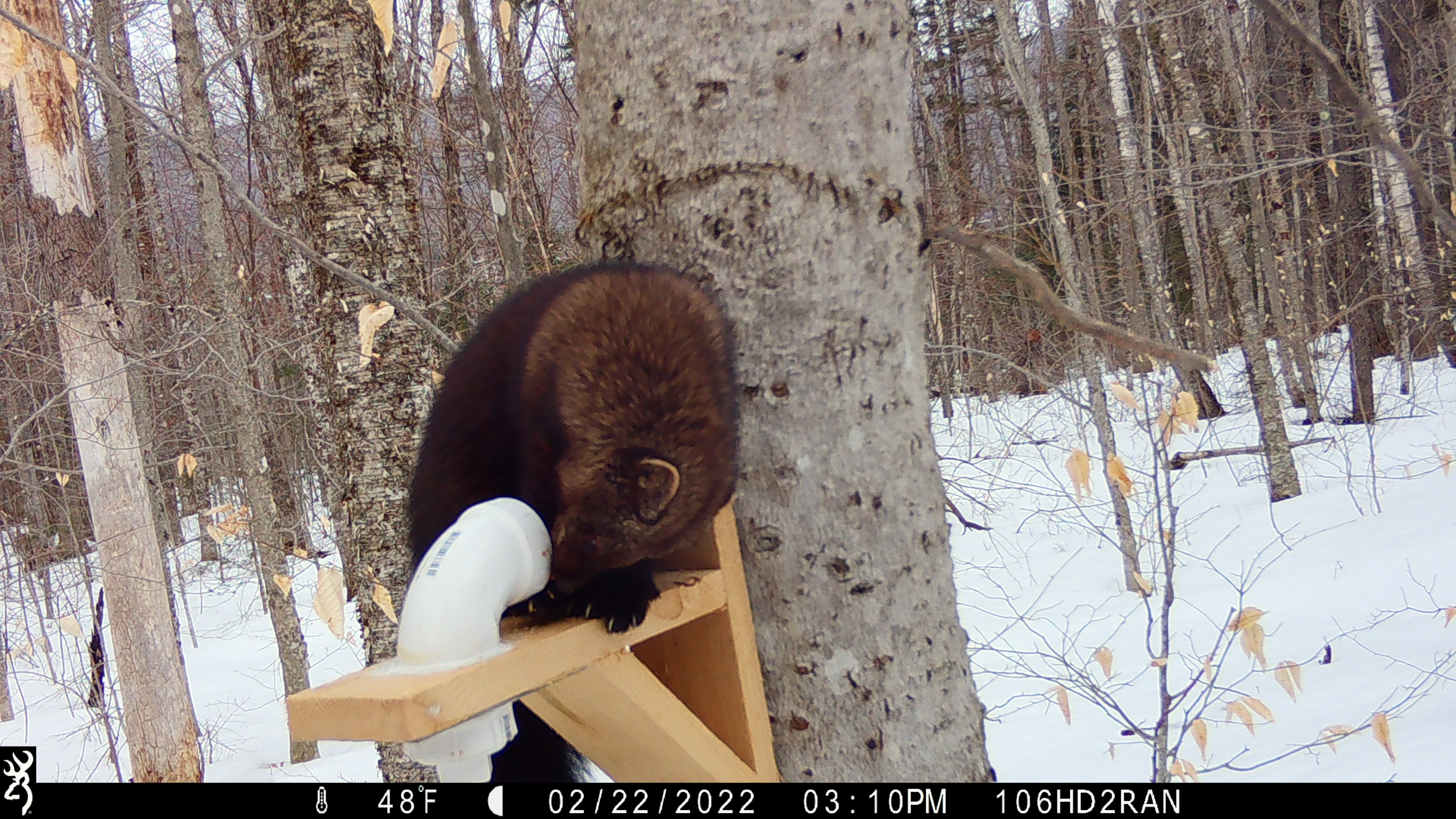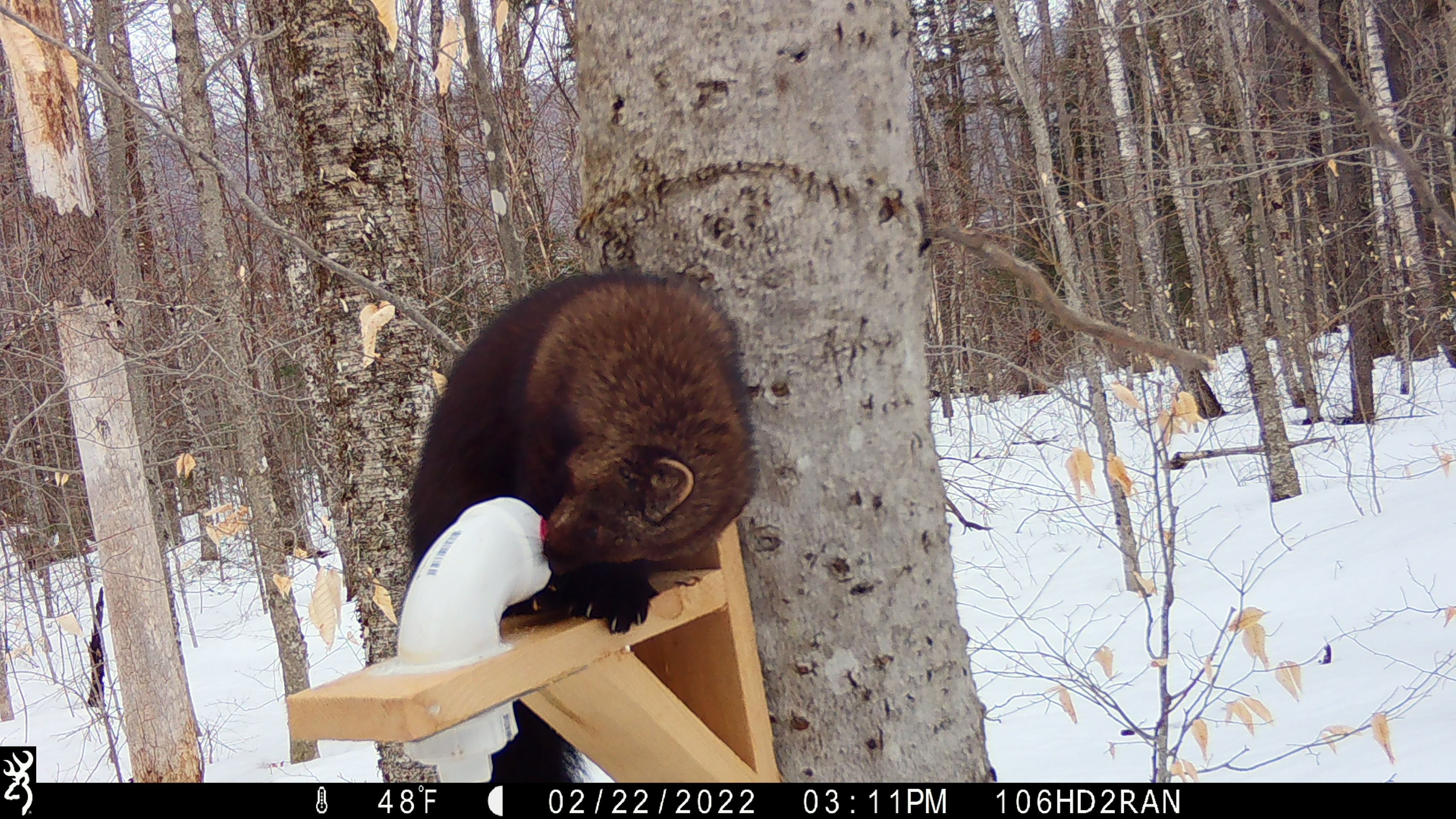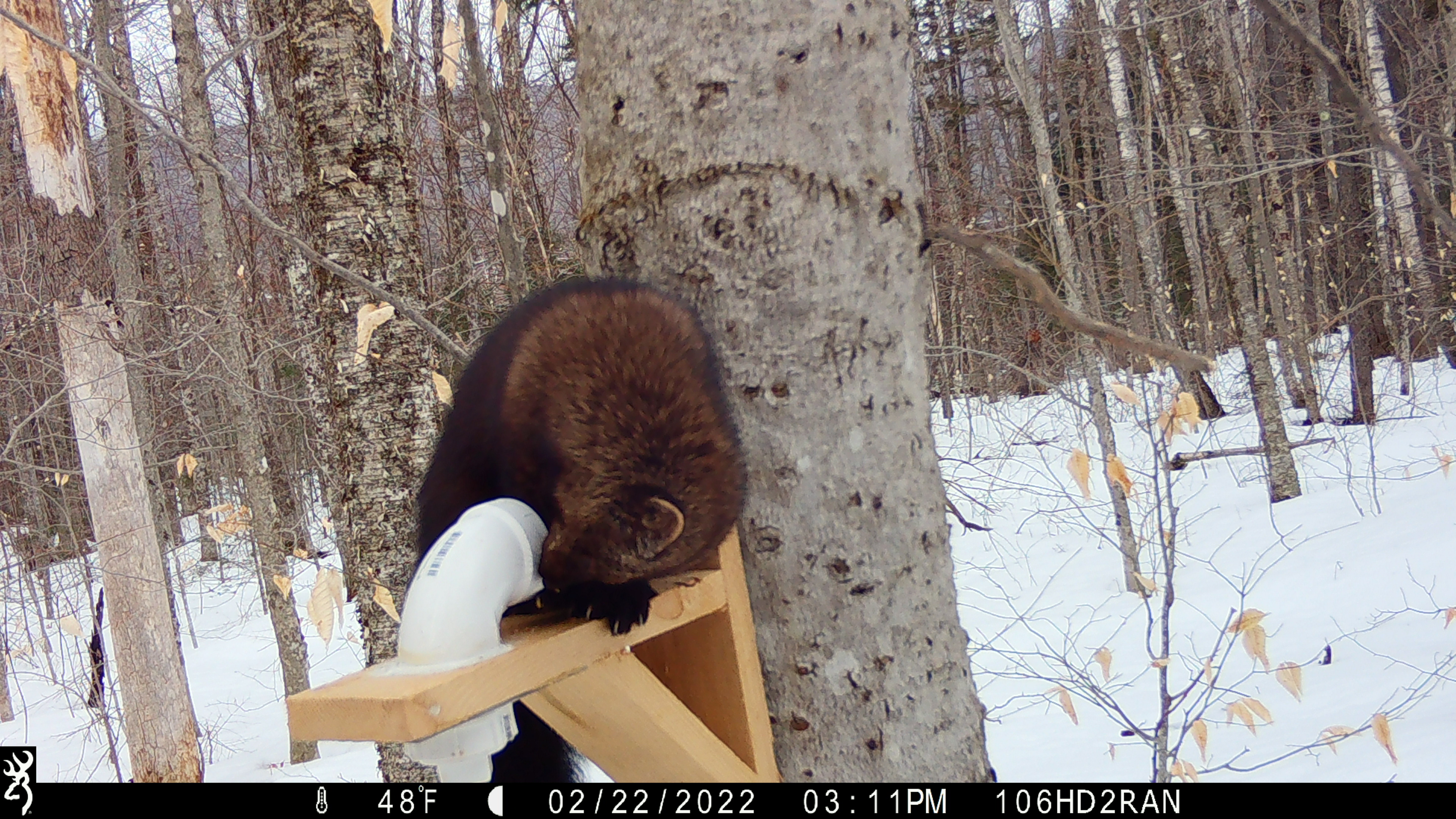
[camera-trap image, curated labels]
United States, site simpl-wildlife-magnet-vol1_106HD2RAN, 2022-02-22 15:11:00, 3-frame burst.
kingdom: Animalia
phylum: Chordata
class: Mammalia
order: Carnivora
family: Mustelidae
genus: Pekania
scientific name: Pekania pennanti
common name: fisher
Fisher (Pekania pennanti).